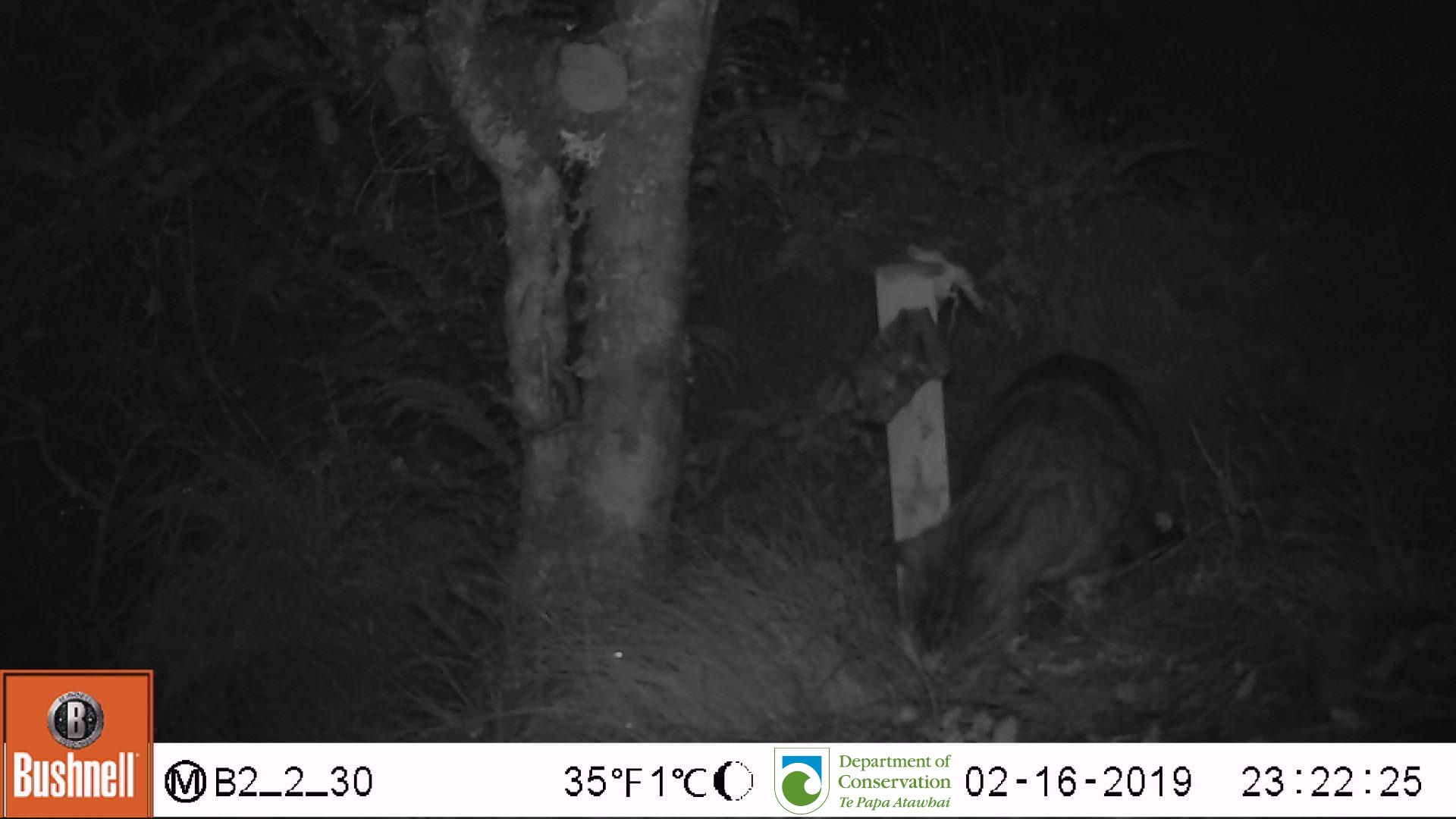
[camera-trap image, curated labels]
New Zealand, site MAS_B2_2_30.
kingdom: Animalia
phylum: Chordata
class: Mammalia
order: Carnivora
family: Felidae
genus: Felis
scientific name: Felis catus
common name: domestic cat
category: cat